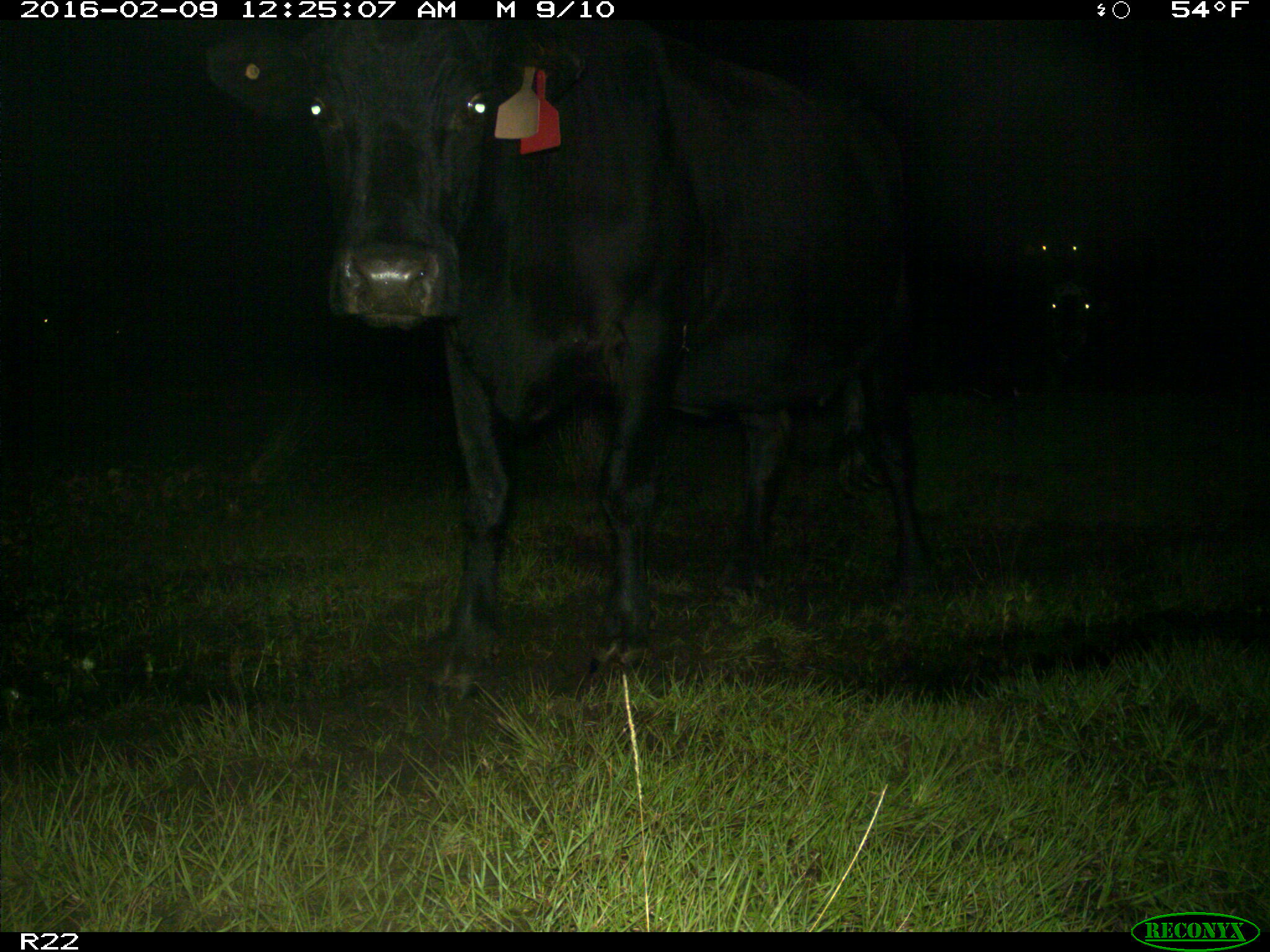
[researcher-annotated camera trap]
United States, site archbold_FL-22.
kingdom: Animalia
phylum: Chordata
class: Mammalia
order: Artiodactyla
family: Bovidae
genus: Bos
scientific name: Bos taurus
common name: domestic cow